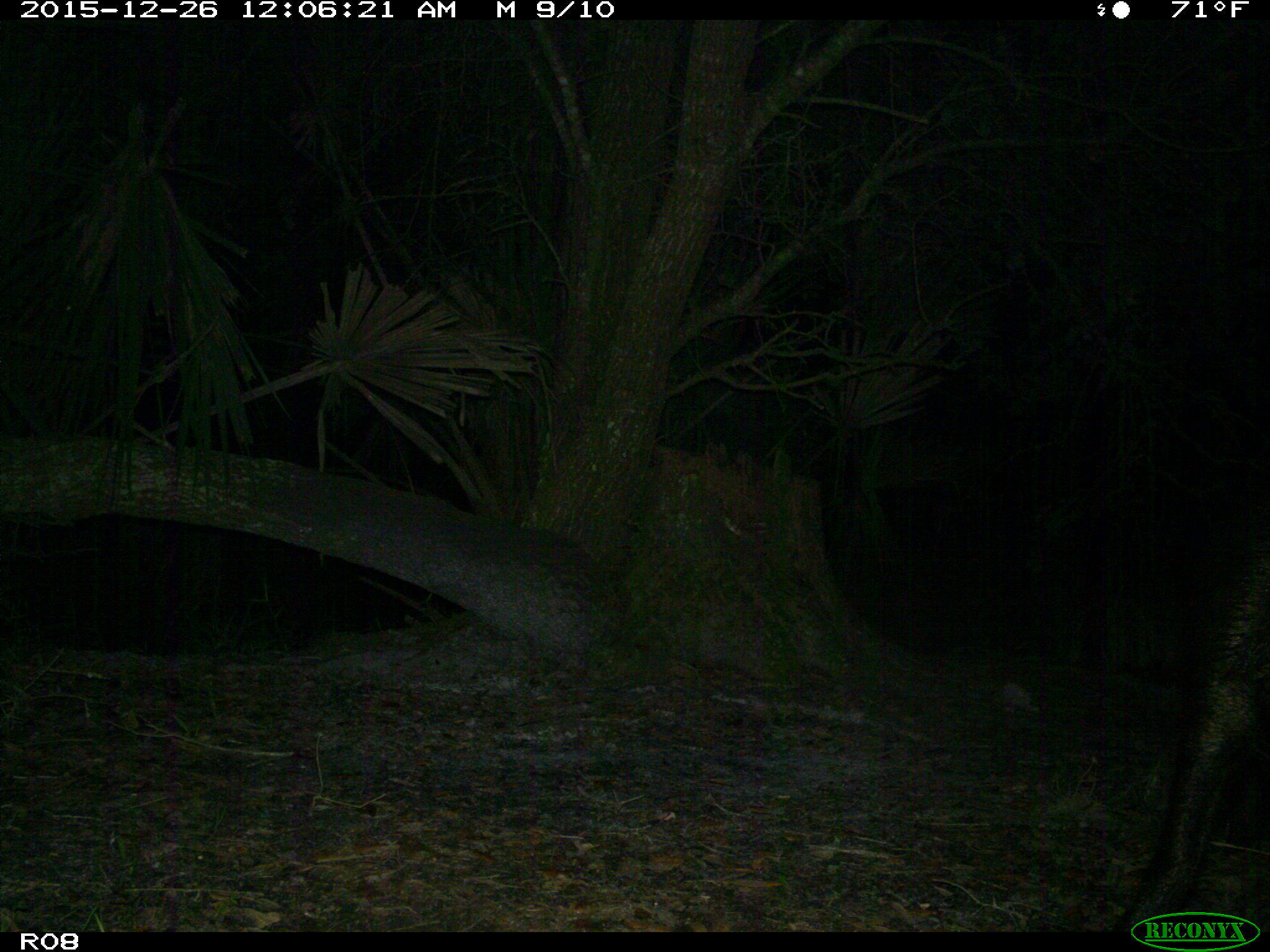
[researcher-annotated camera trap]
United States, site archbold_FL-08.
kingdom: Animalia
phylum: Chordata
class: Mammalia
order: Artiodactyla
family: Suidae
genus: Sus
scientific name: Sus scrofa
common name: wild boar